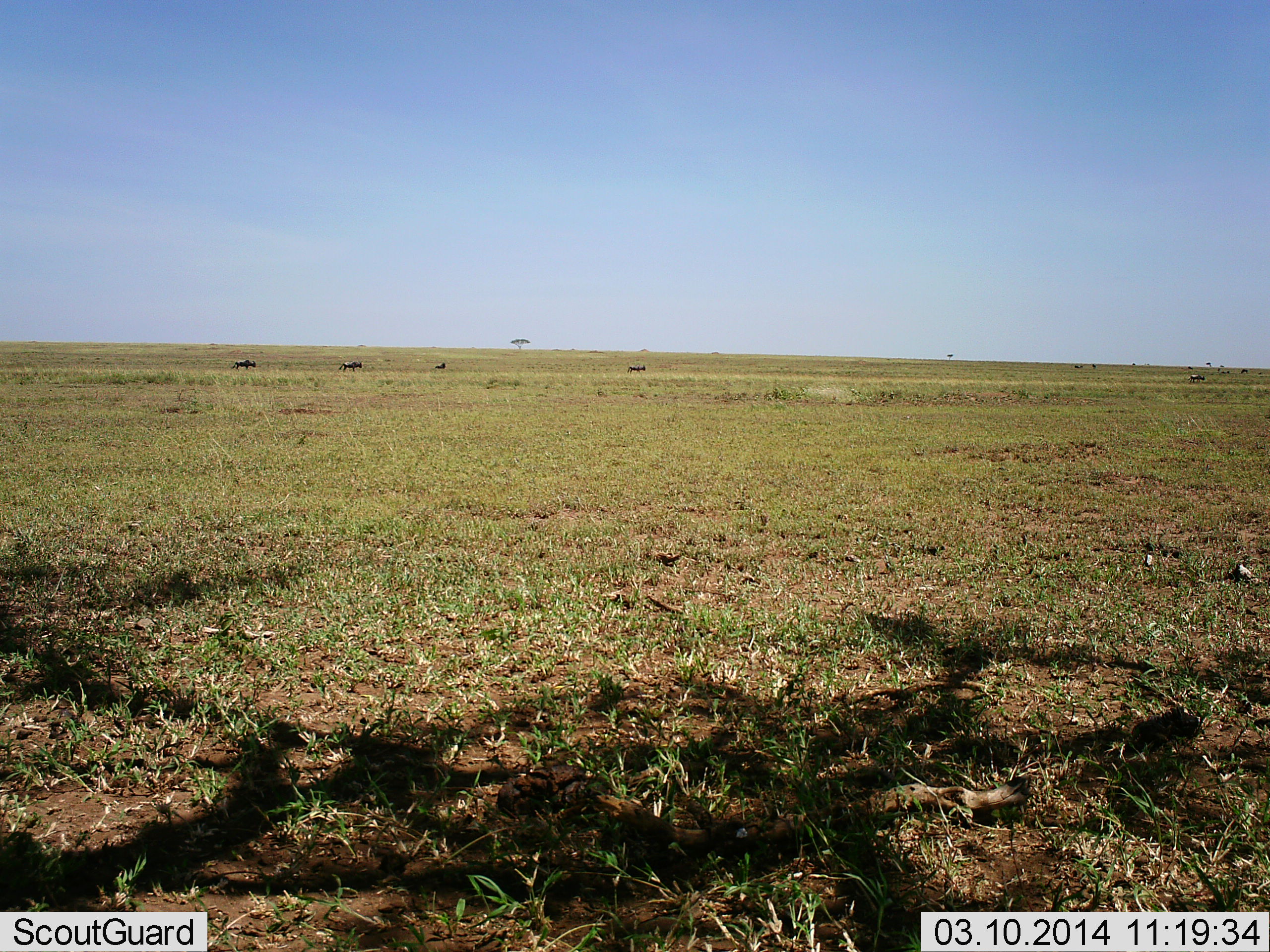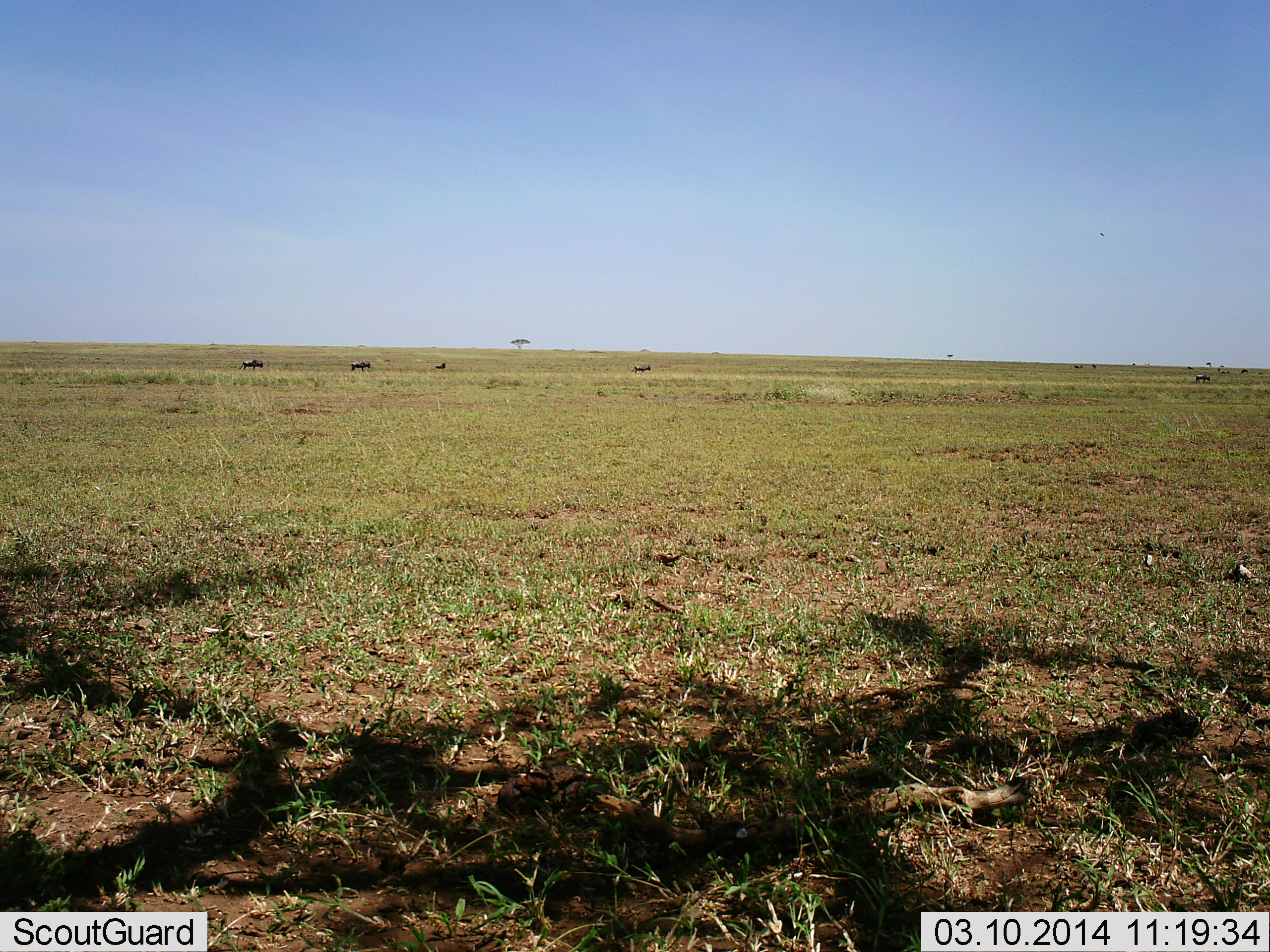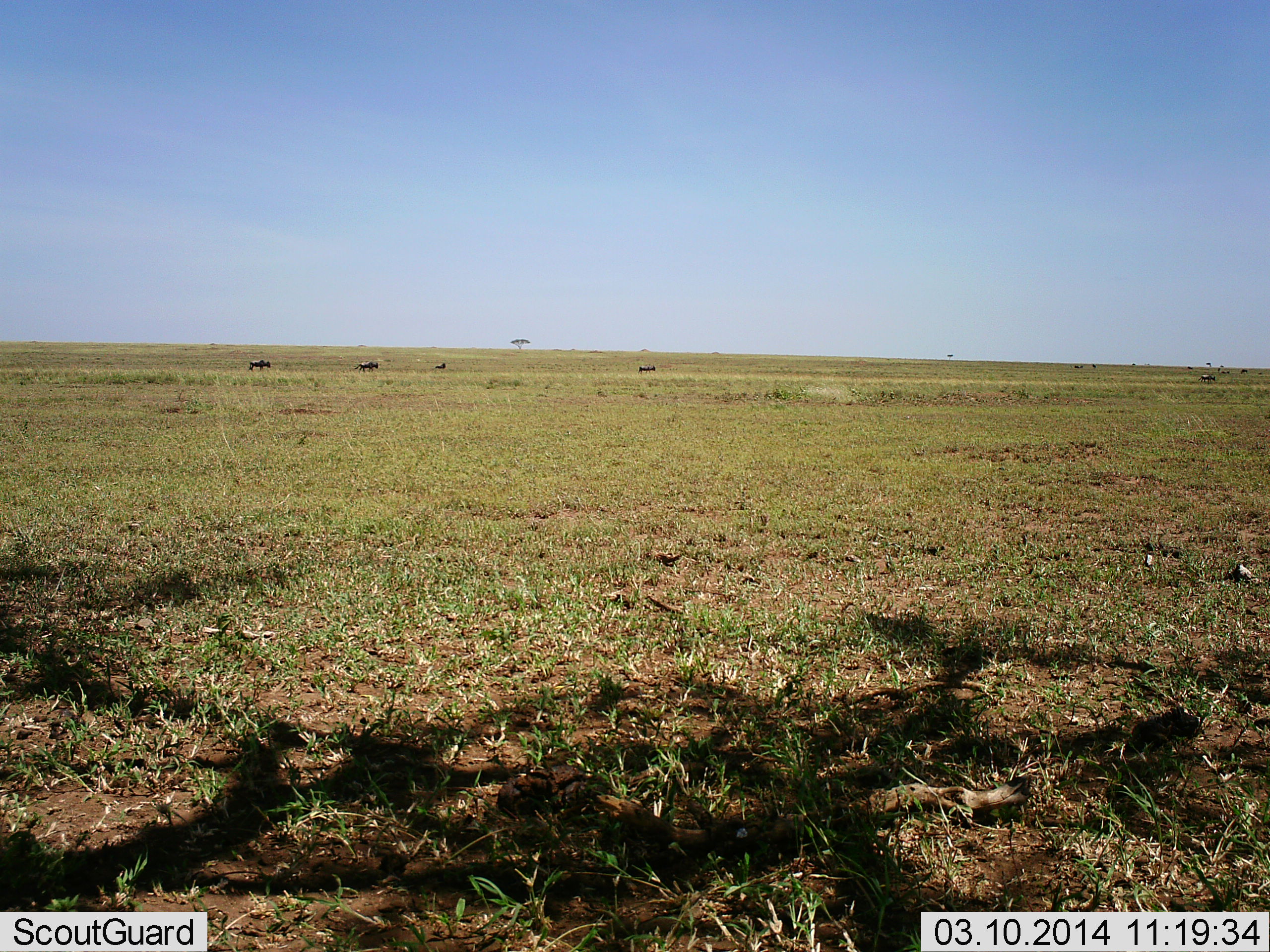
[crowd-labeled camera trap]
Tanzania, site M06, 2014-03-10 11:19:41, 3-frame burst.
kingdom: Animalia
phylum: Chordata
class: Mammalia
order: Artiodactyla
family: Bovidae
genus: Connochaetes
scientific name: Connochaetes taurinus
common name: blue wildebeest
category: wildebeest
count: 6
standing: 10%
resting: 0%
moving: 100%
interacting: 0%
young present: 0%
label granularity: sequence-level